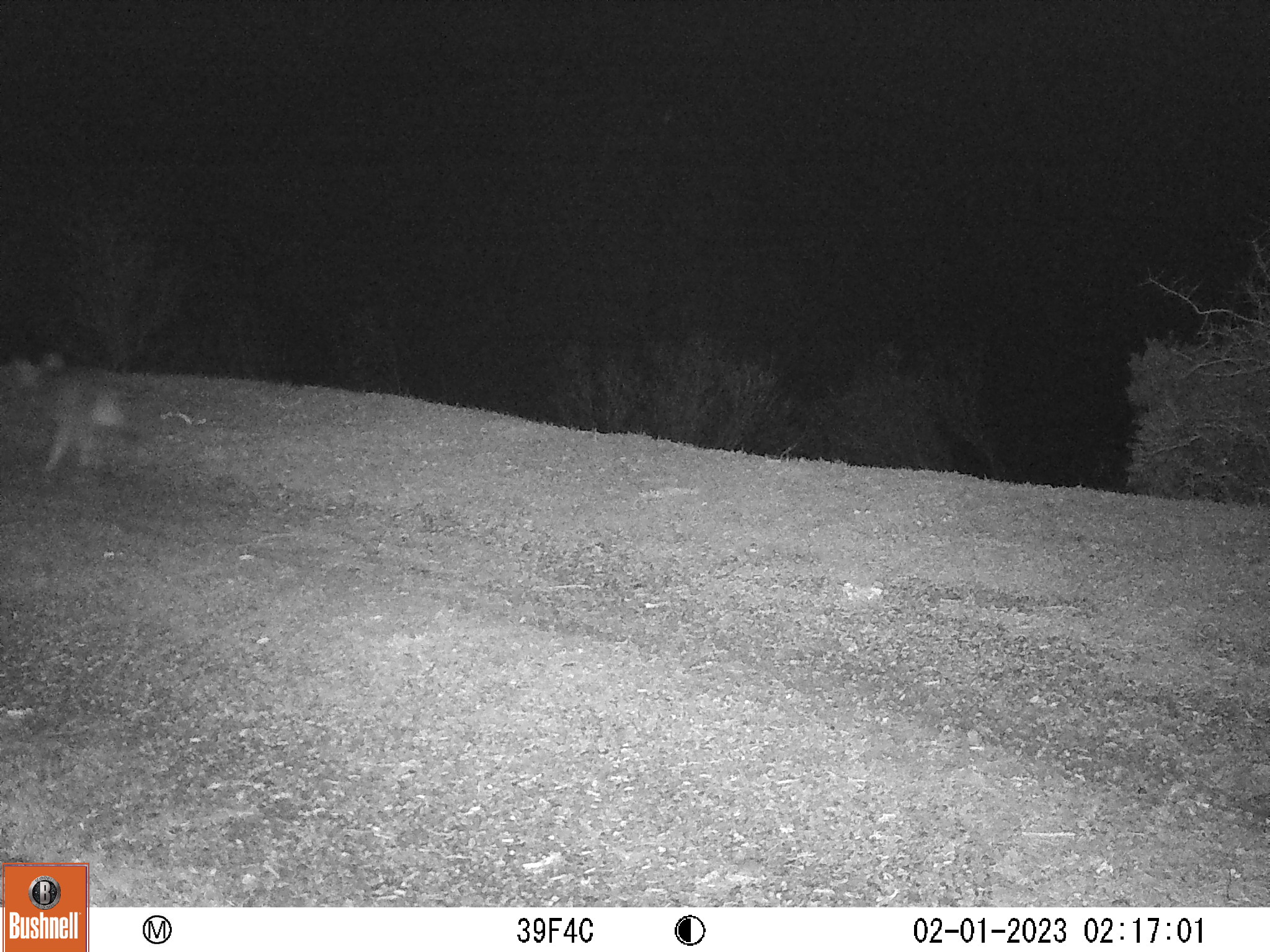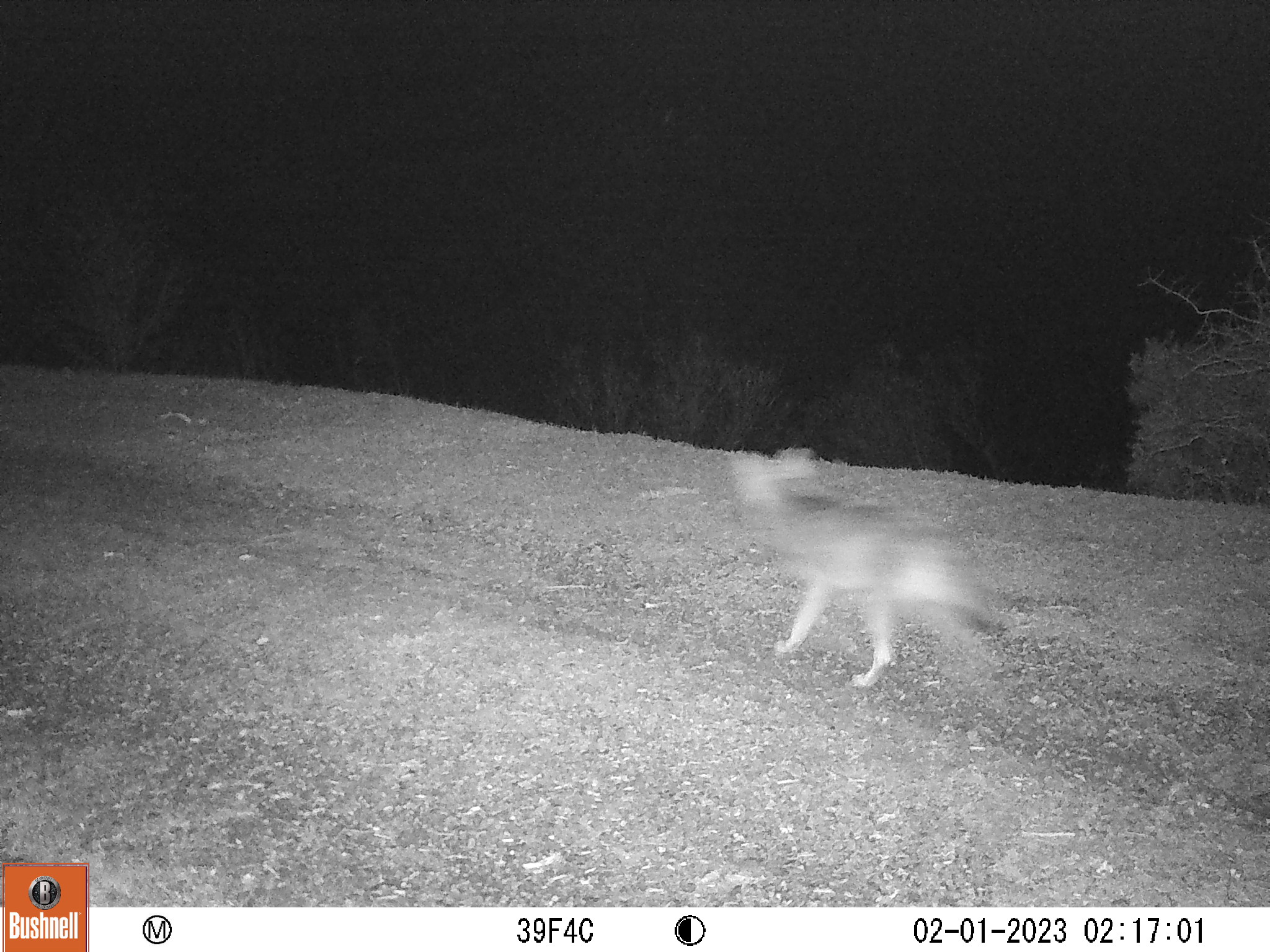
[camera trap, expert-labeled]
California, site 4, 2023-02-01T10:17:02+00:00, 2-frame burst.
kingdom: Animalia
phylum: Chordata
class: Mammalia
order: Carnivora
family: Canidae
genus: Canis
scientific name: Canis latrans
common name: coyote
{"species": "coyote (Canis latrans)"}